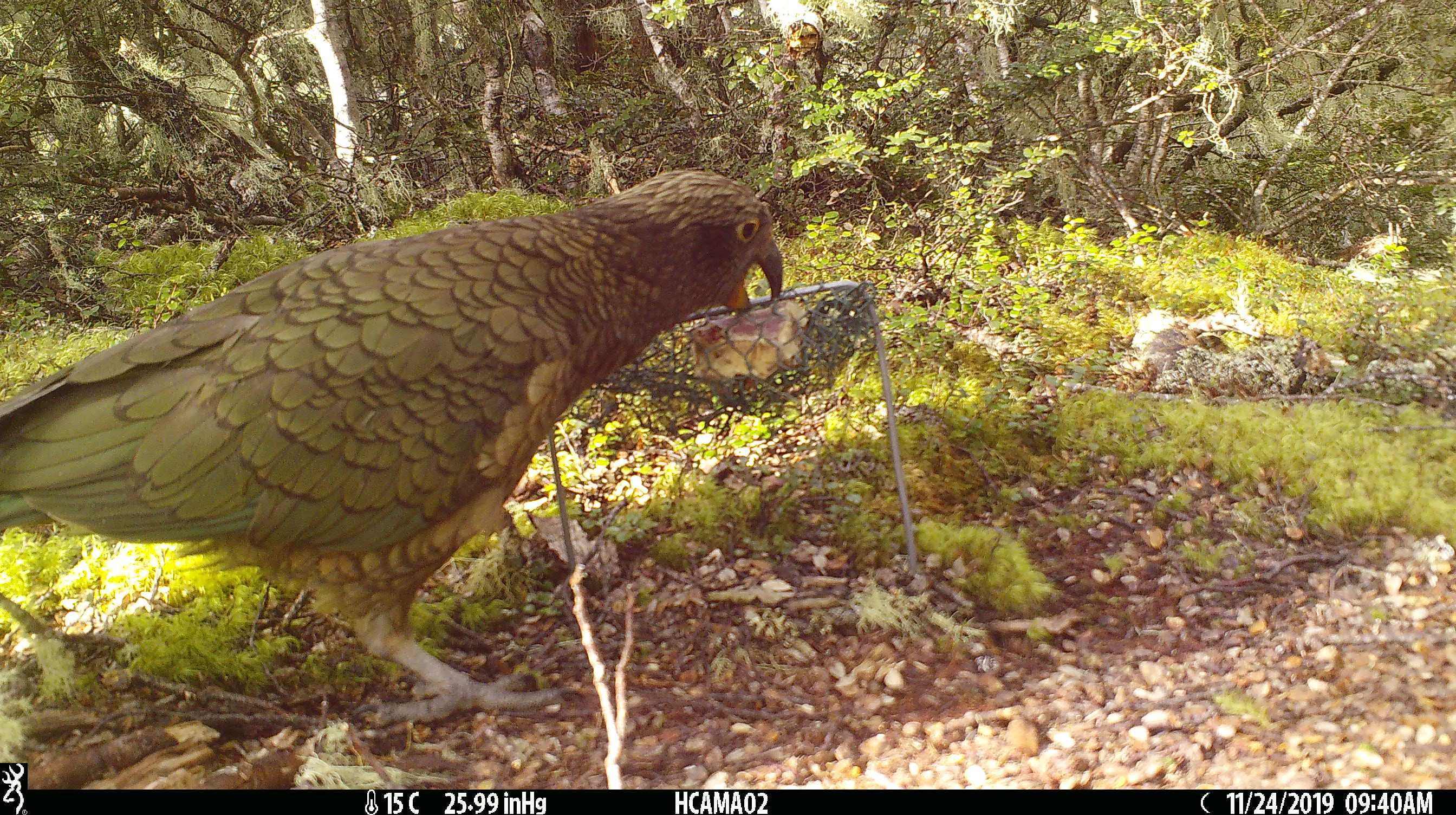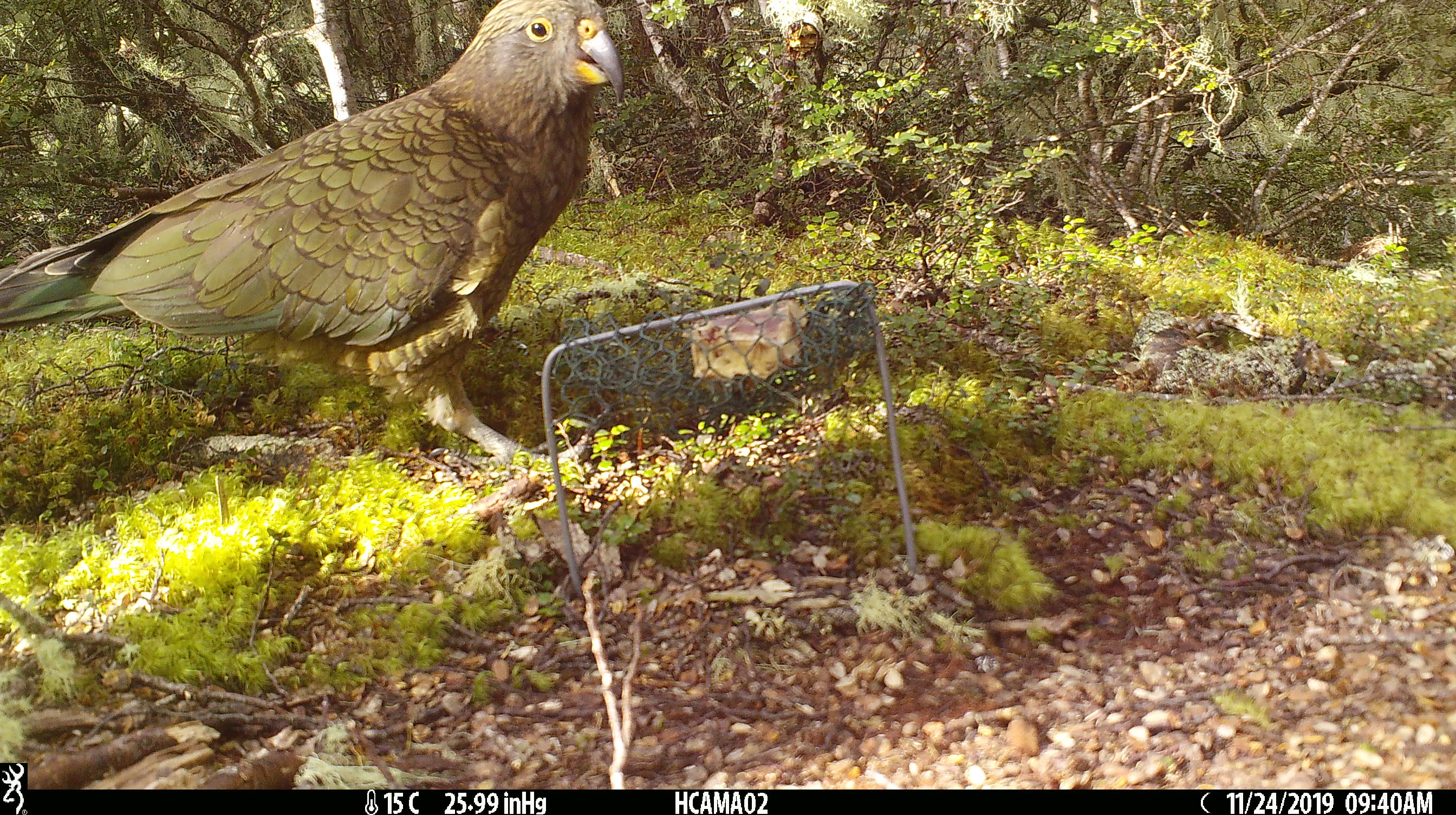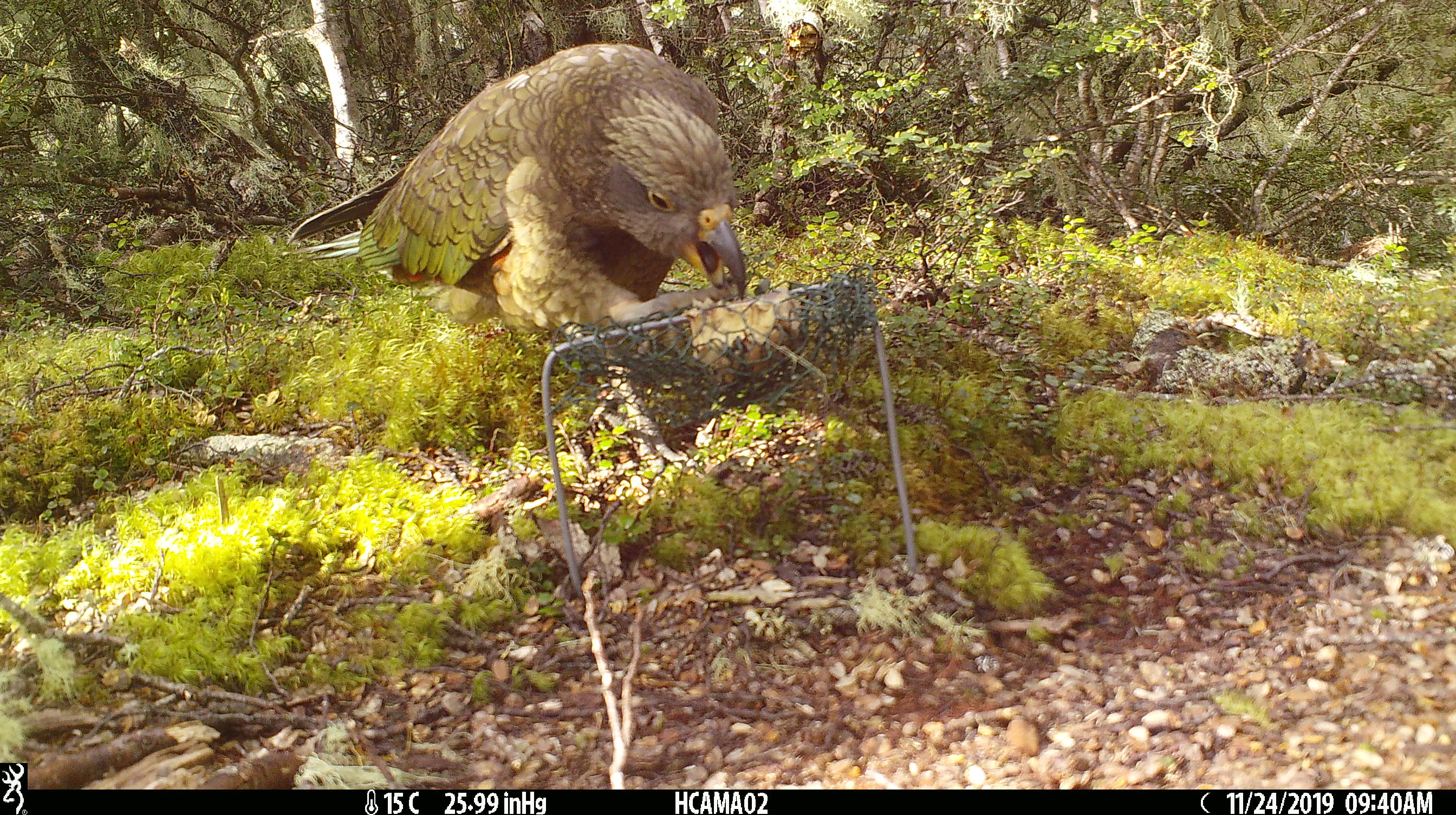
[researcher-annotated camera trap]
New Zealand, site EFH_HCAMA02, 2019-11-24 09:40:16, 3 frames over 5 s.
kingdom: Animalia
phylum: Chordata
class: Aves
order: Psittaciformes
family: Strigopidae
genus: Nestor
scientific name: Nestor notabilis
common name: kea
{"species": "kea (Nestor notabilis)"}